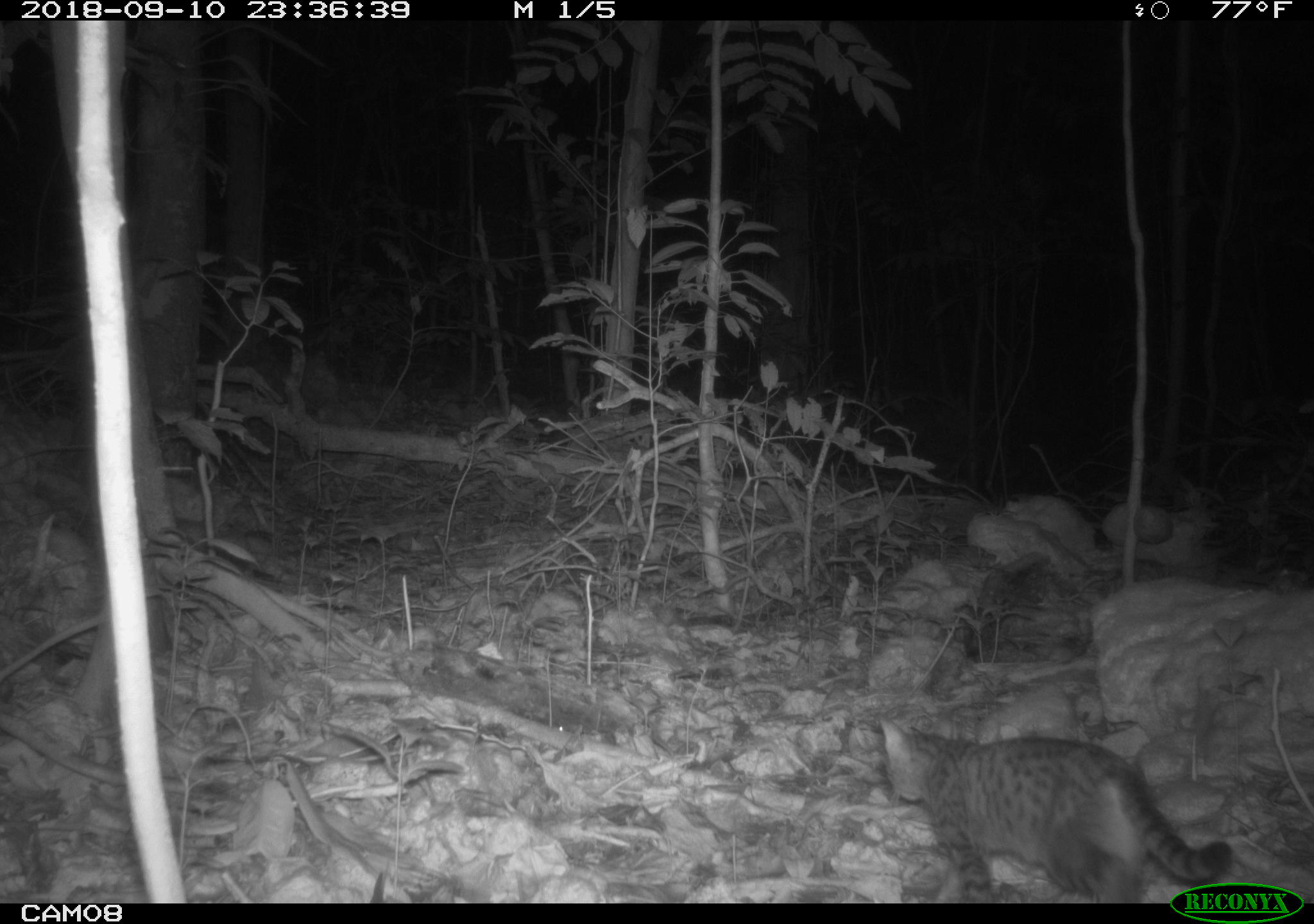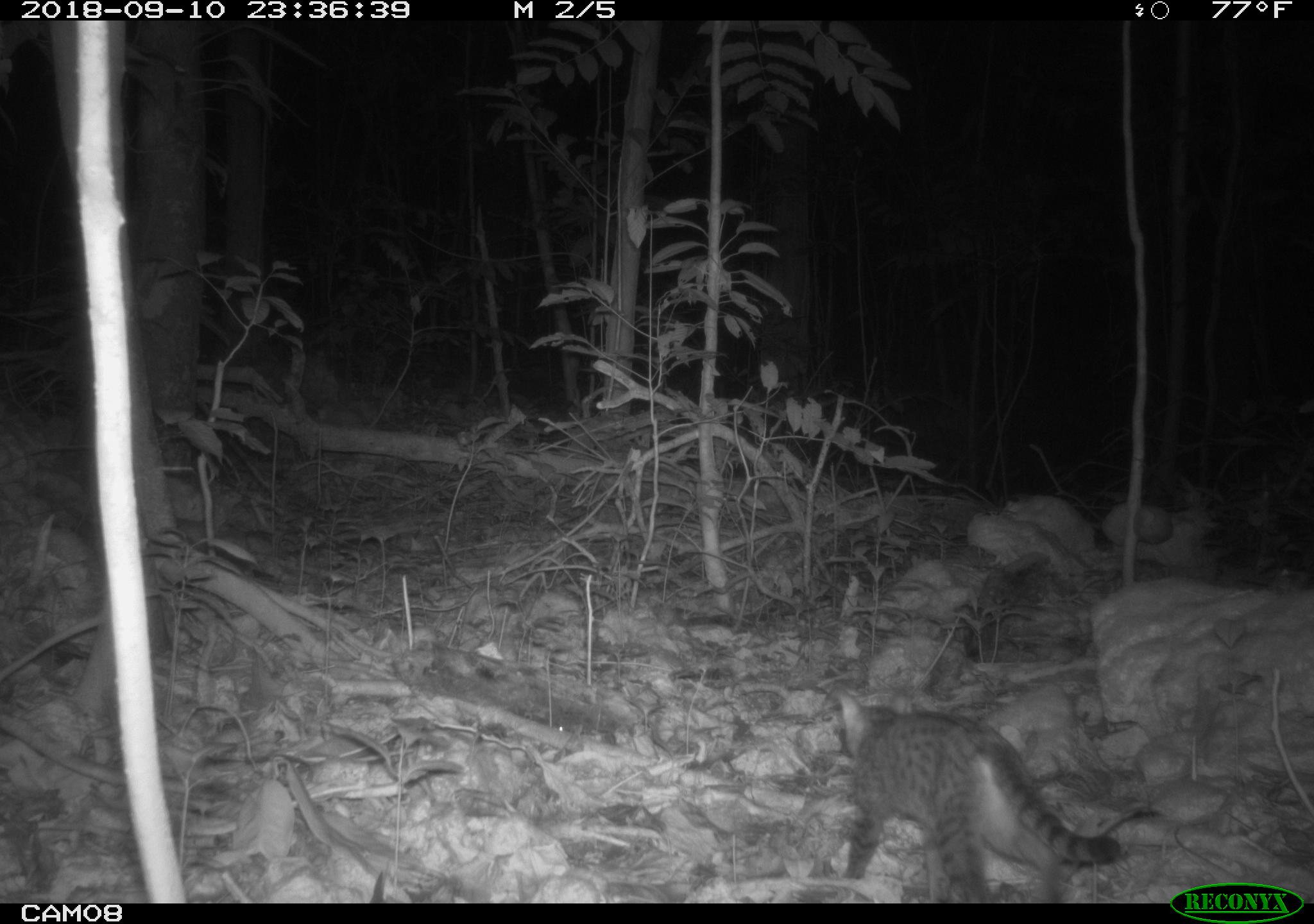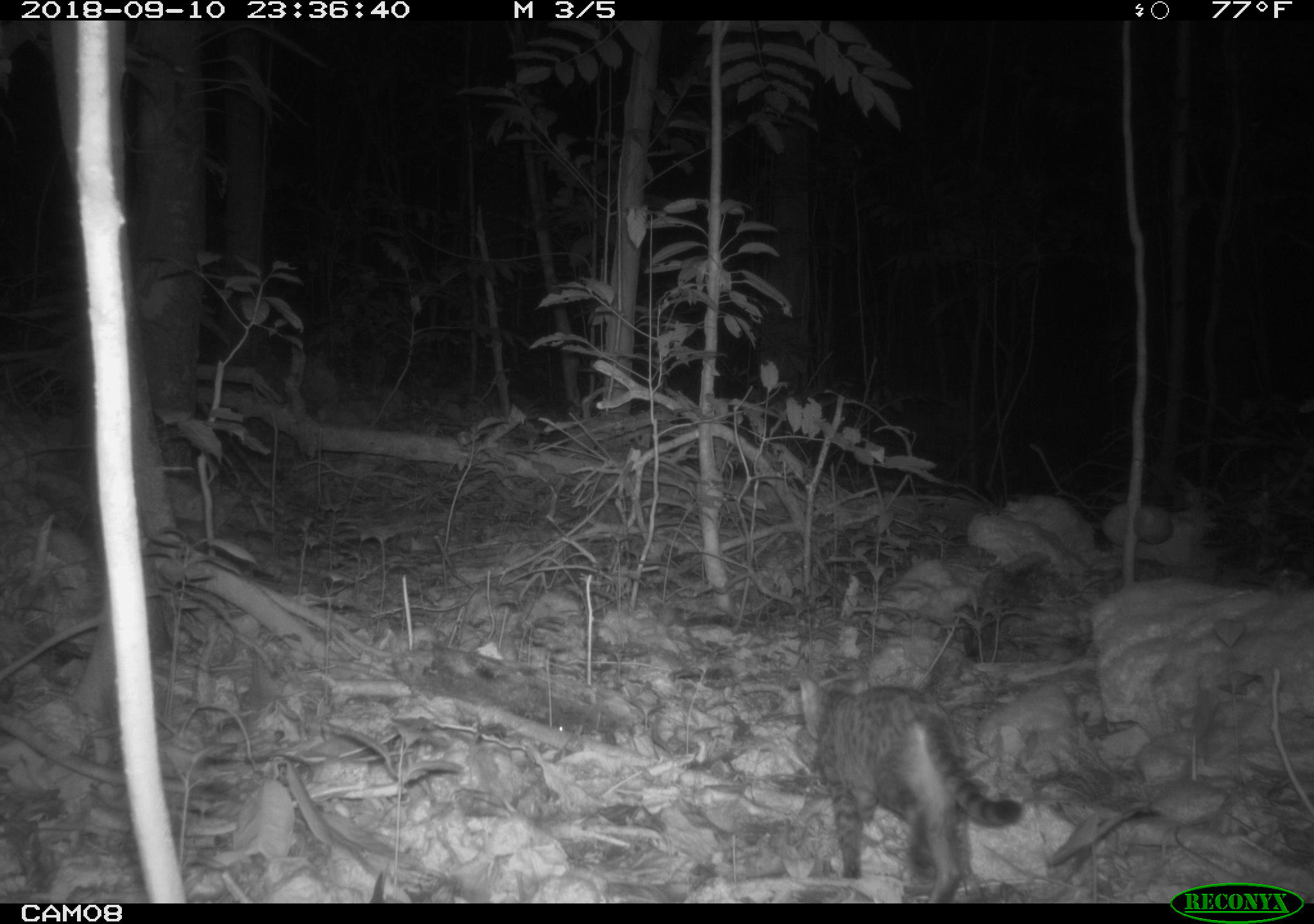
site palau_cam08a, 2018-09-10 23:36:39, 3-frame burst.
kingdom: Animalia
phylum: Chordata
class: Mammalia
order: Carnivora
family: Felidae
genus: Felis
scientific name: Felis catus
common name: cat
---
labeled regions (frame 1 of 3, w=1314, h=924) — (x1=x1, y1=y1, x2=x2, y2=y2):
cat: (x1=864, y1=719, x2=1258, y2=886)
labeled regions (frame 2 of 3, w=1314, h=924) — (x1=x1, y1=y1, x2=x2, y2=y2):
cat: (x1=826, y1=686, x2=1134, y2=903)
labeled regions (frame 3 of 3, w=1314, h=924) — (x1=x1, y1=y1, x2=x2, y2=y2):
cat: (x1=791, y1=672, x2=1021, y2=900)